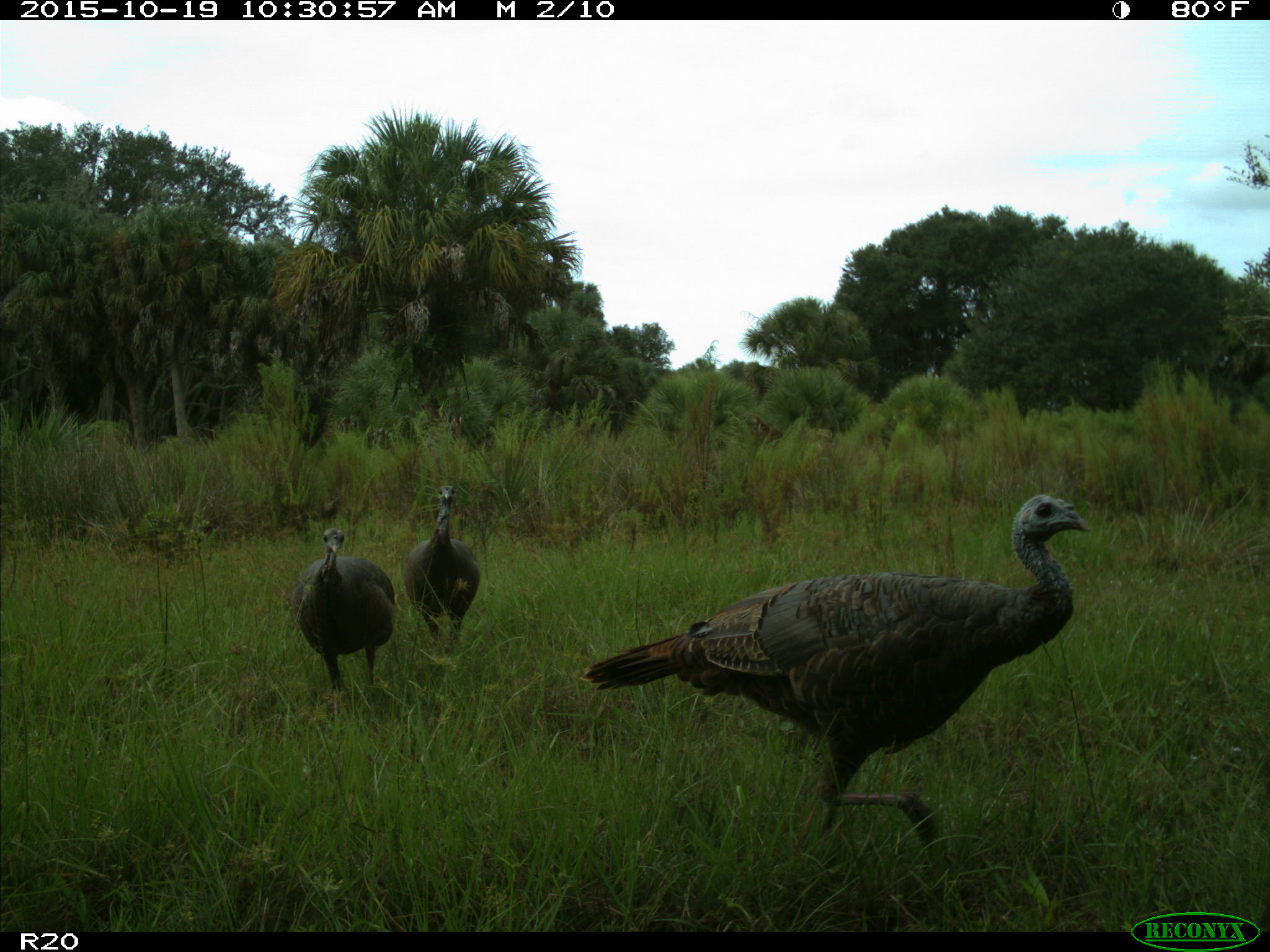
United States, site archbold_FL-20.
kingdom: Animalia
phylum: Chordata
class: Aves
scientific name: Aves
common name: birds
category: unidentified bird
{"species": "unidentified bird (birds) (Aves)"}